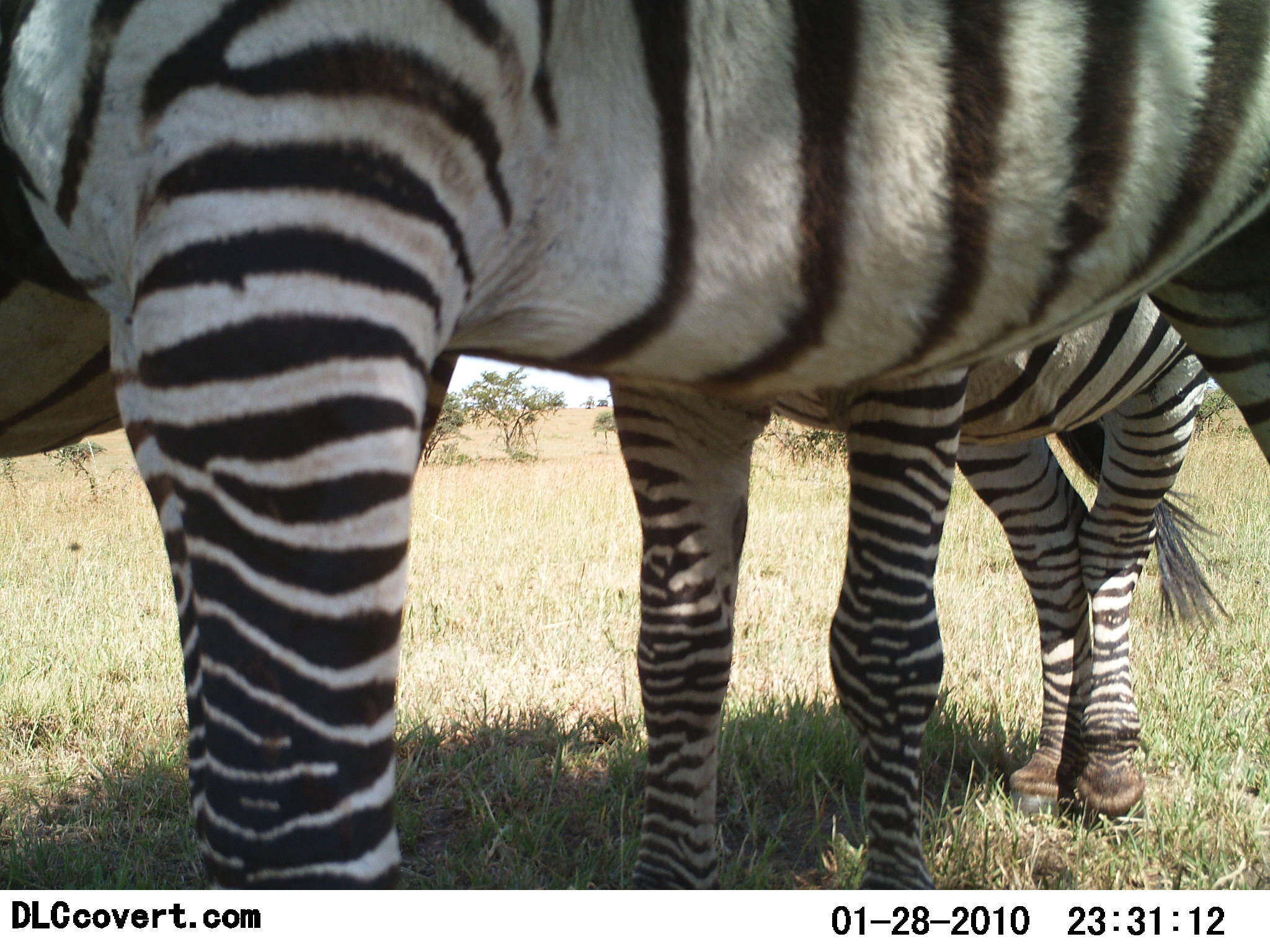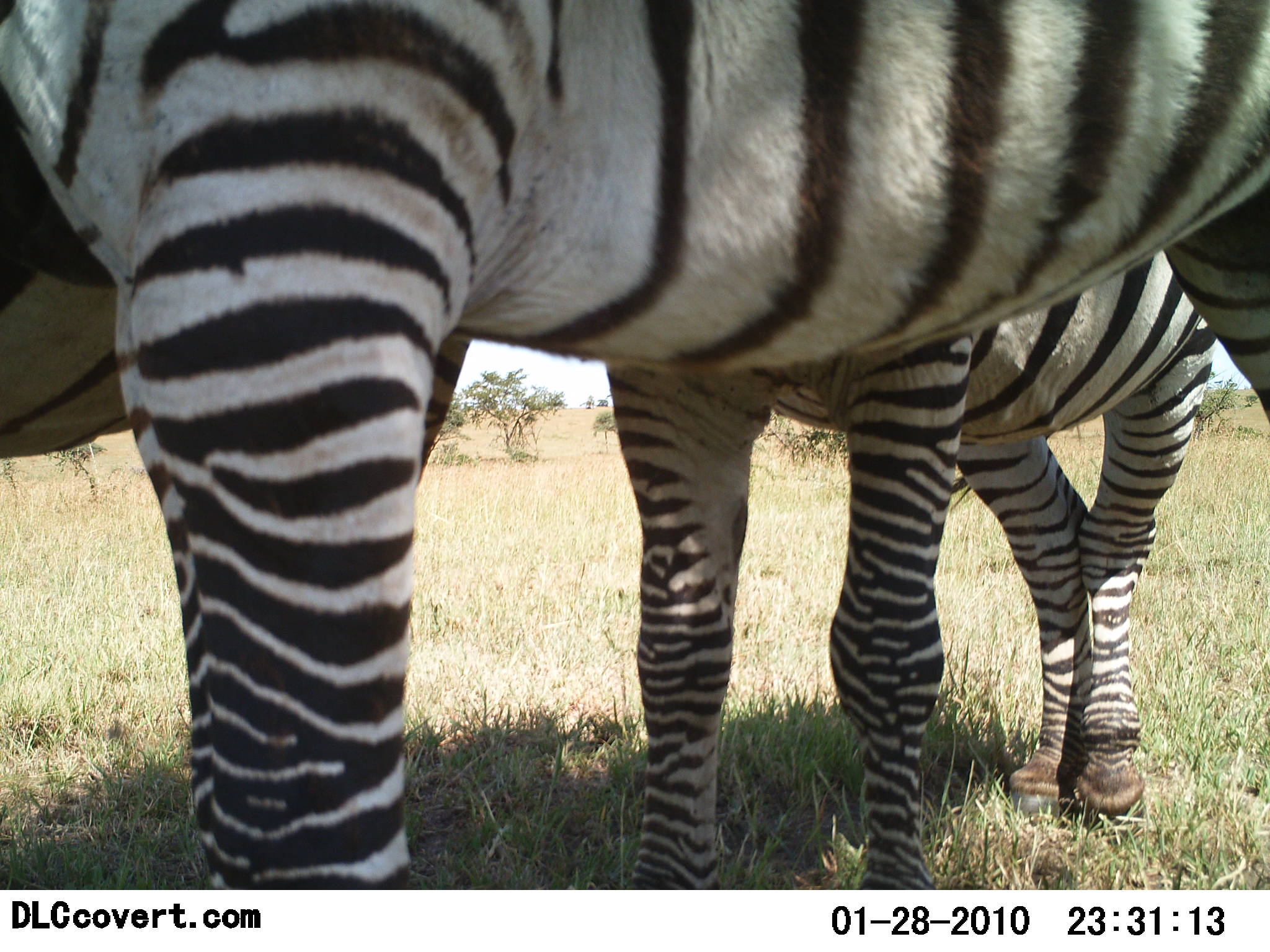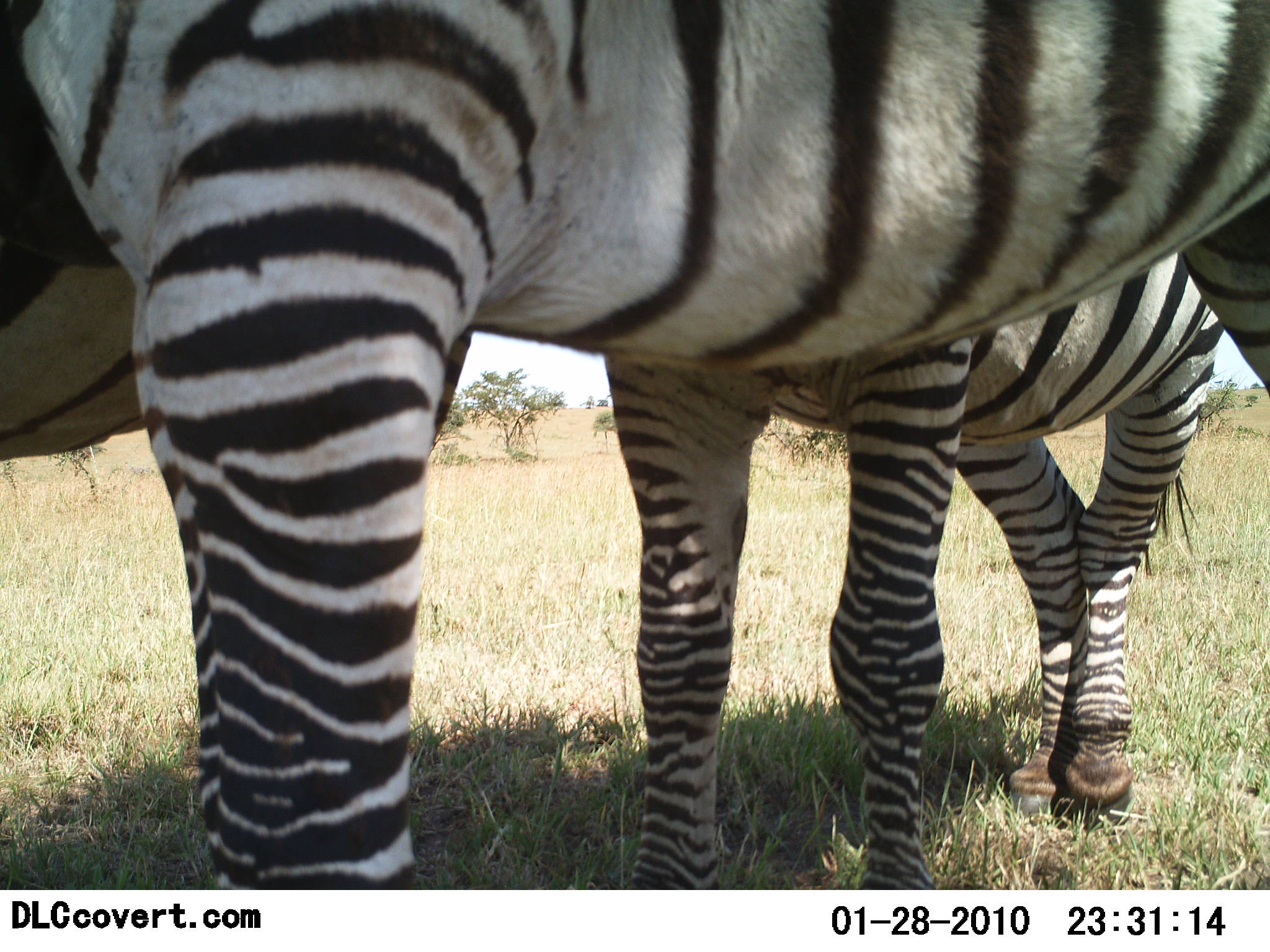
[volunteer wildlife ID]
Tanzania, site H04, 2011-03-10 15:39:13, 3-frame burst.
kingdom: Animalia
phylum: Chordata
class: Mammalia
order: Perissodactyla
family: Equidae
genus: Equus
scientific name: Equus quagga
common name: plains zebra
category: zebra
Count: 2.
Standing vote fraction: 100%.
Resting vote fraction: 0%.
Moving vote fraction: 0%.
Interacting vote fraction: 0%.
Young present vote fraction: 0%.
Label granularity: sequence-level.